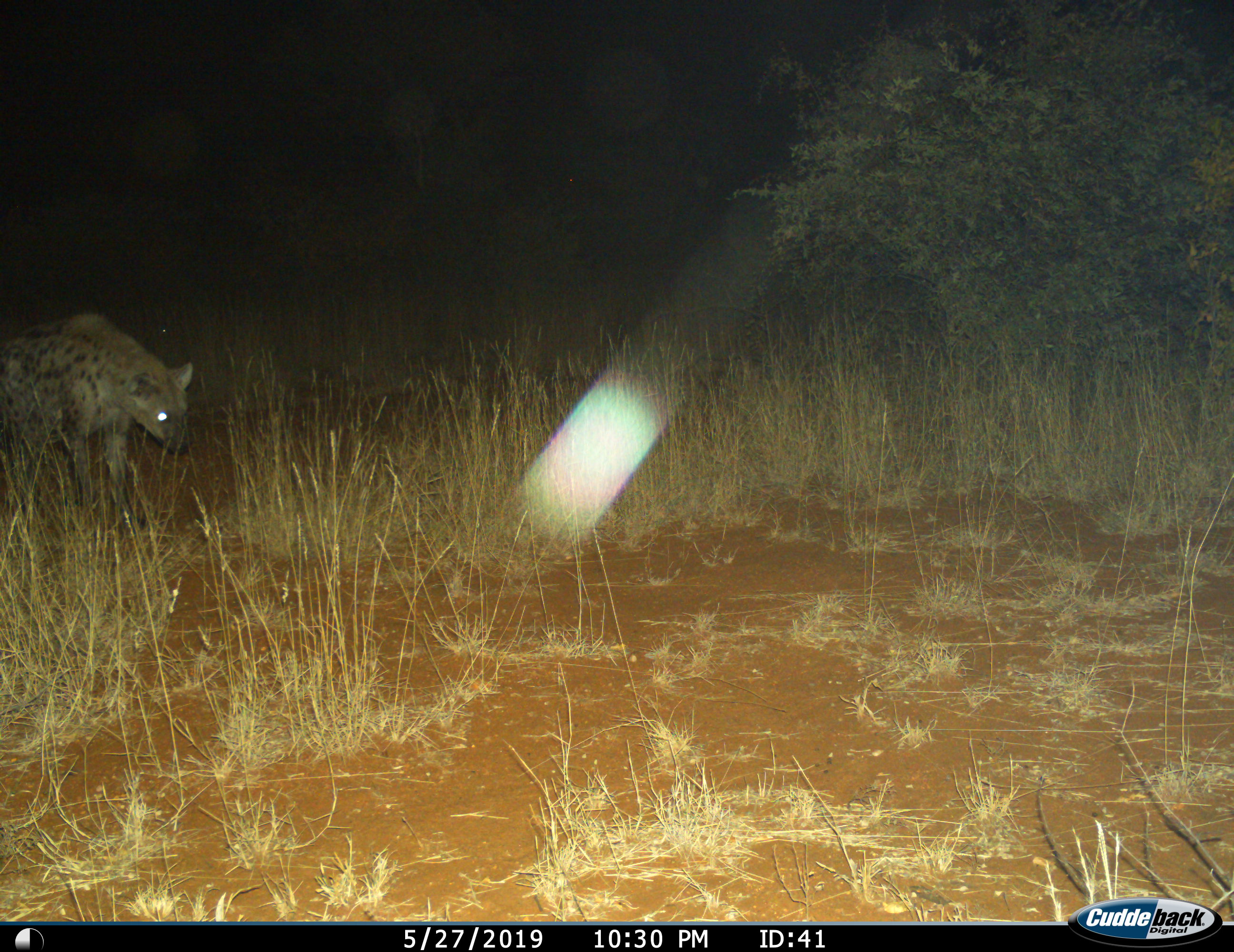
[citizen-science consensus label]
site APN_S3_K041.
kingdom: Animalia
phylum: Chordata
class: Mammalia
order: Carnivora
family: Hyaenidae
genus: Crocuta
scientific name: Crocuta crocuta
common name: spotted hyena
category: hyenaspotted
Hyenaspotted (spotted hyena) (Crocuta crocuta), count 1. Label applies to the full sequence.